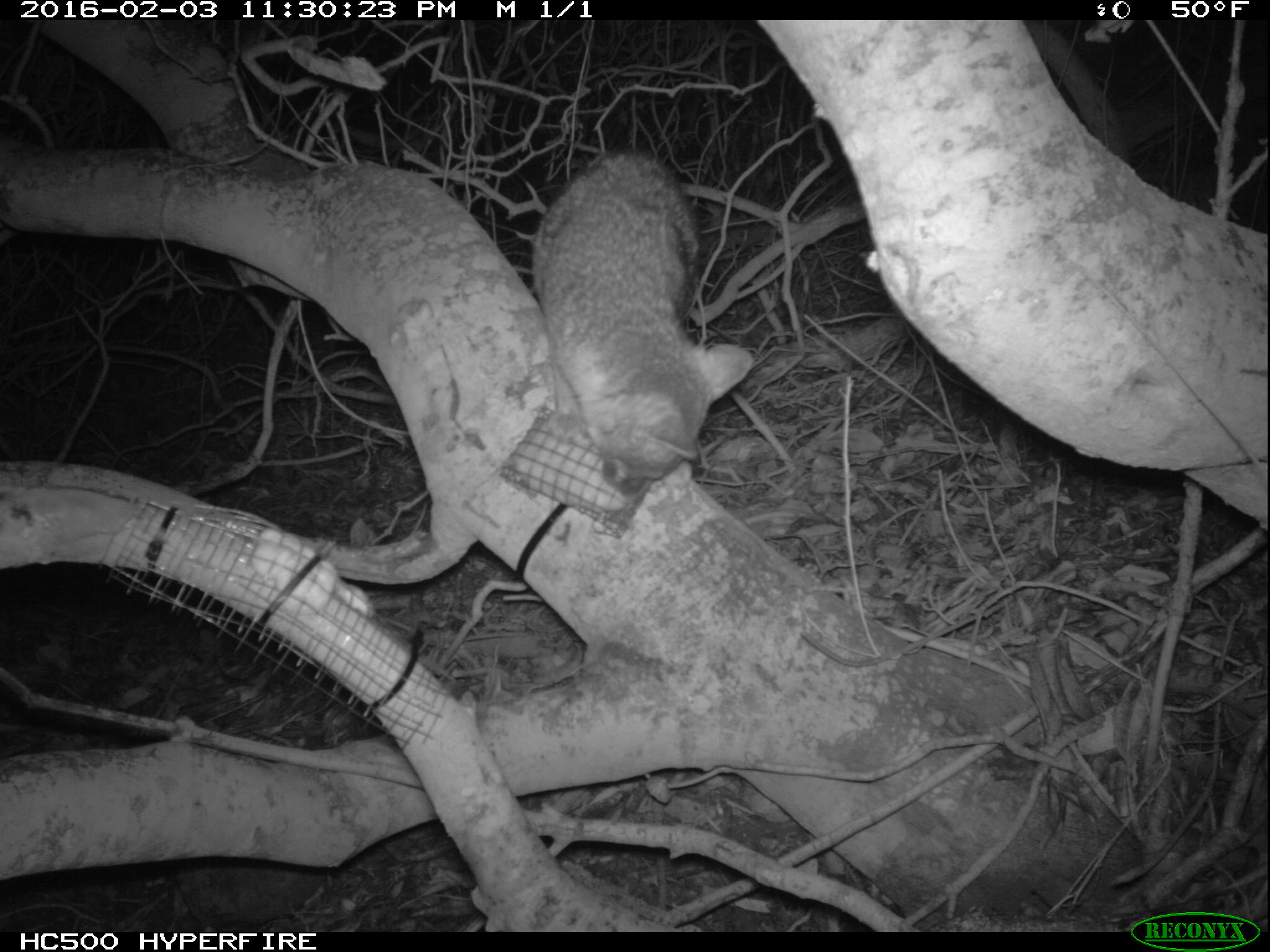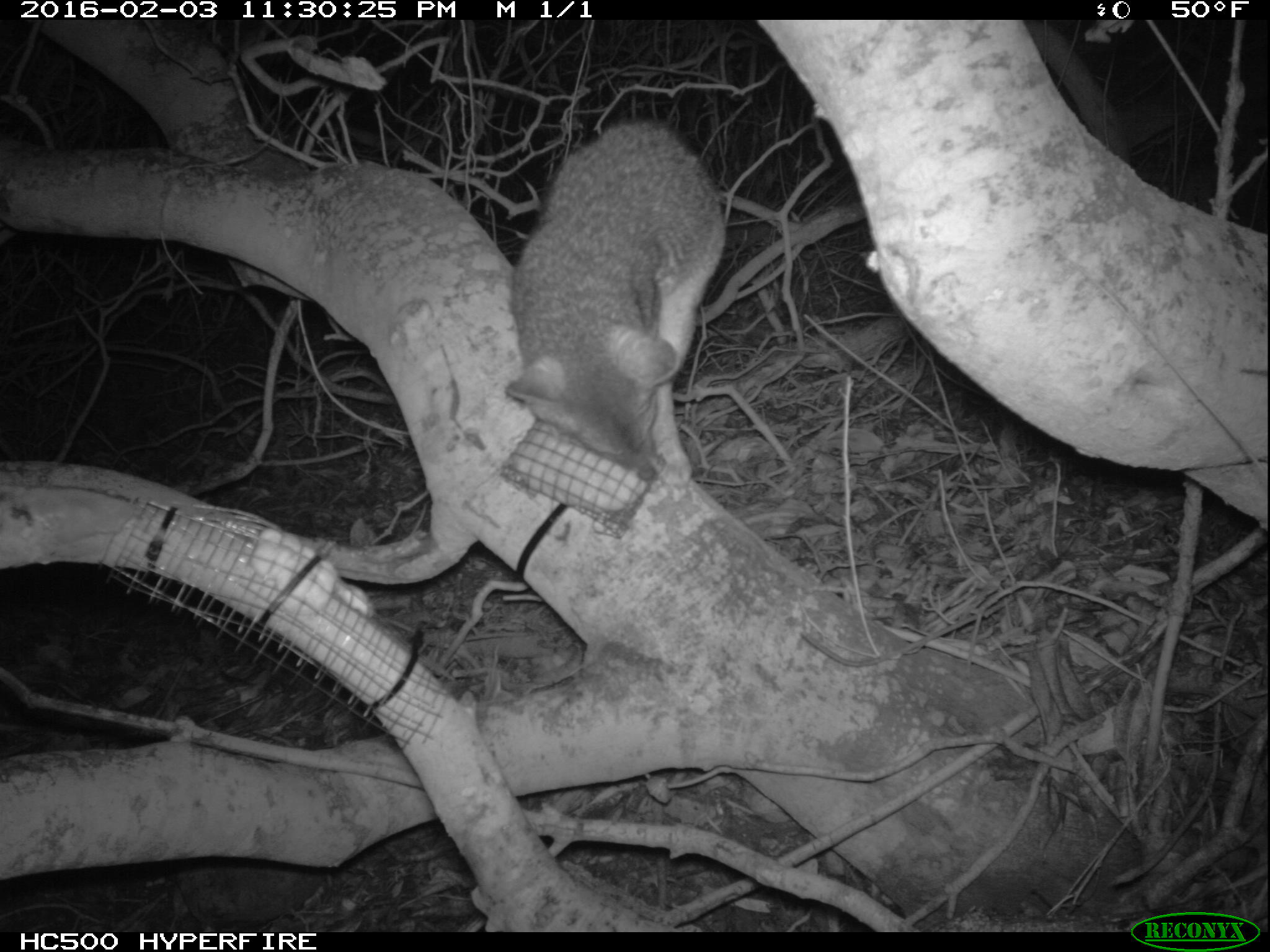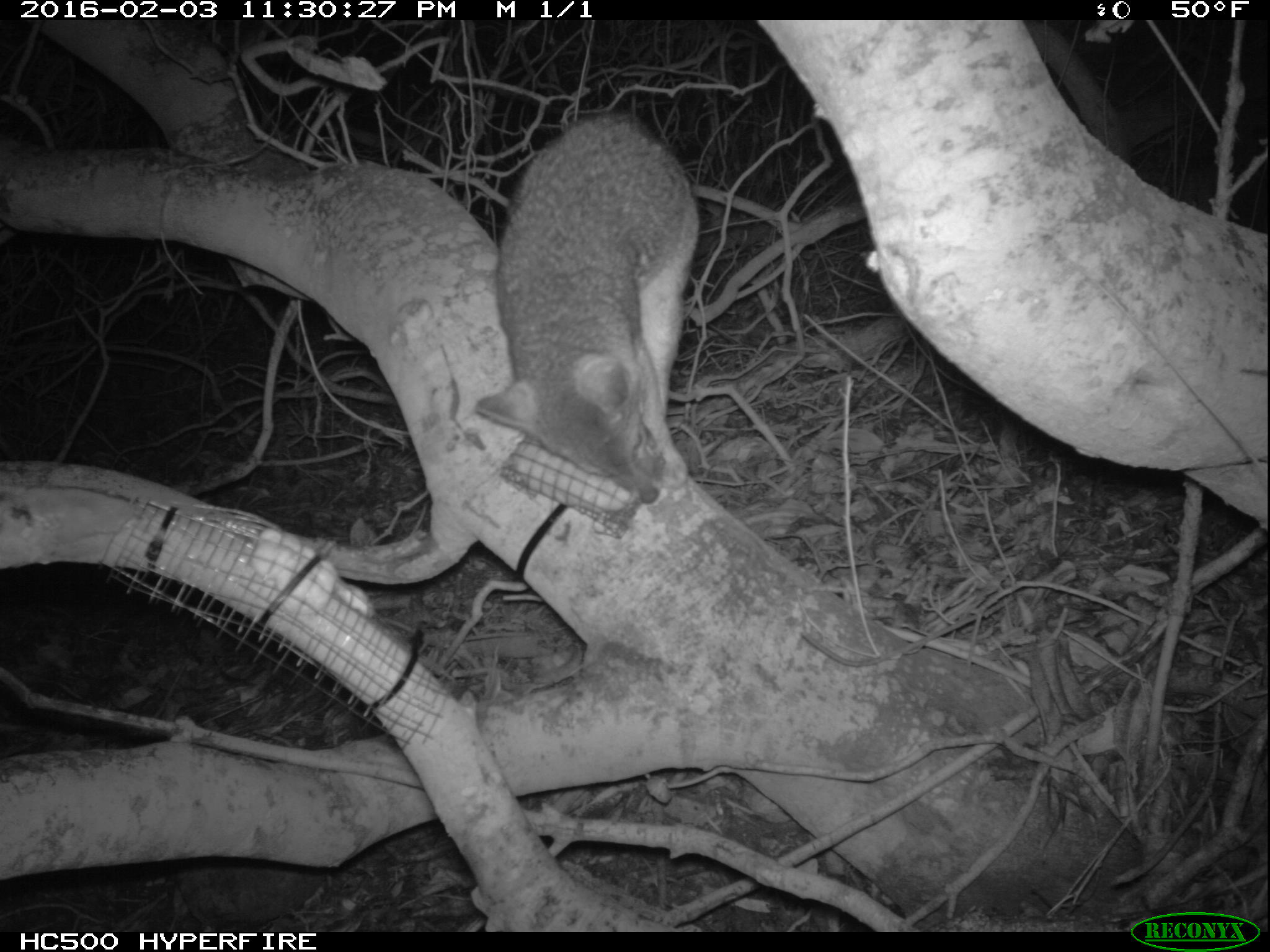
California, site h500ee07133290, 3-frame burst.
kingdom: Animalia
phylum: Chordata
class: Mammalia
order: Carnivora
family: Canidae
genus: Urocyon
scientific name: Urocyon littoralis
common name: island fox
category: fox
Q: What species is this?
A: Fox (island fox) (Urocyon littoralis).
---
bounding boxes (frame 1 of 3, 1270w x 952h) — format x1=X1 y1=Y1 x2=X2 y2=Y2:
fox: x1=530 y1=148 x2=754 y2=501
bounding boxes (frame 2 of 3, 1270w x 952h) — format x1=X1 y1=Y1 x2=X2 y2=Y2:
fox: x1=508 y1=118 x2=728 y2=494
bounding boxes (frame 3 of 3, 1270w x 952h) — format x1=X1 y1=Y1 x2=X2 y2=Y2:
fox: x1=471 y1=103 x2=693 y2=504